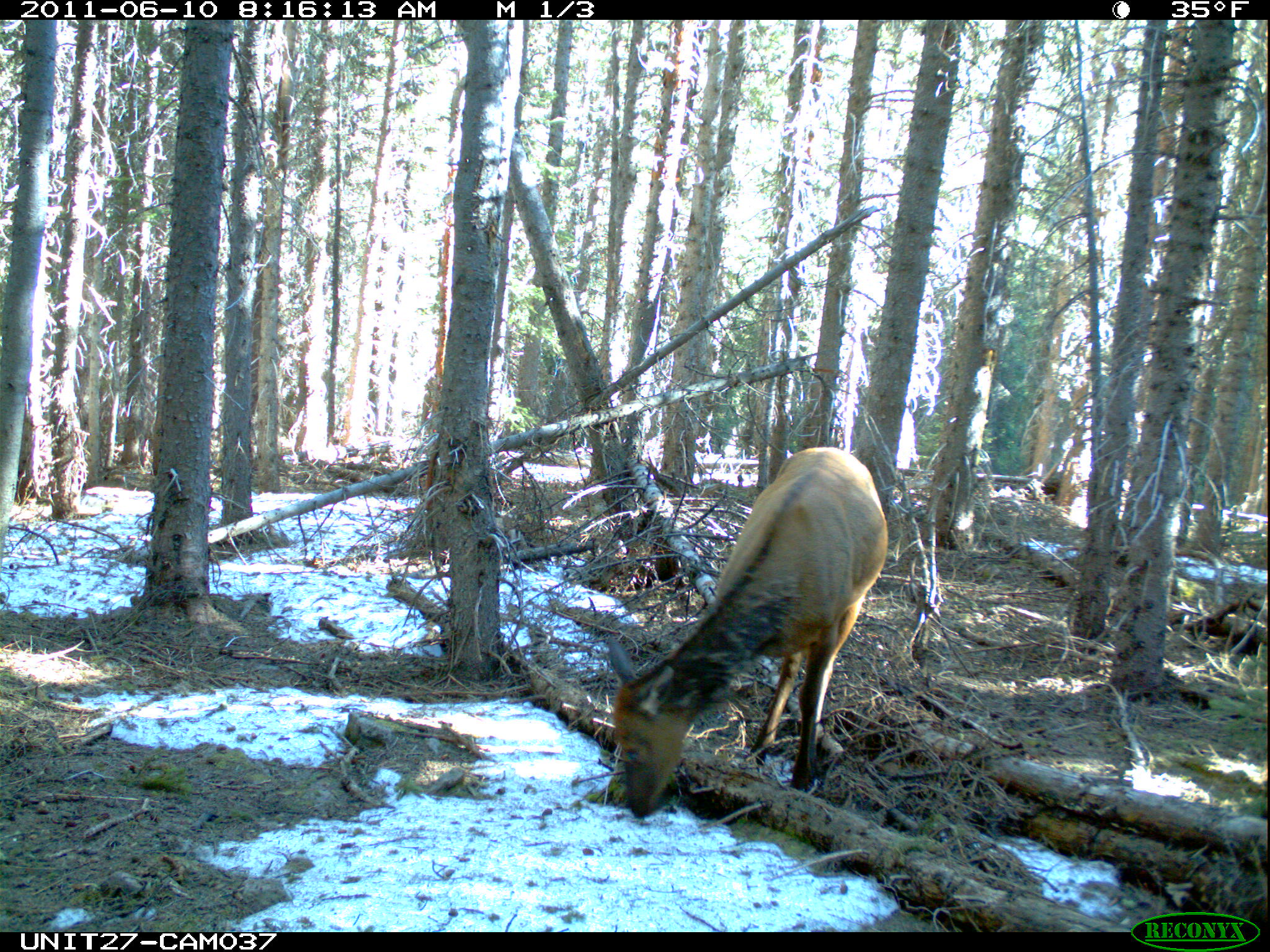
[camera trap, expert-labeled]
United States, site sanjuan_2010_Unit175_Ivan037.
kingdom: Animalia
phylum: Chordata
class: Mammalia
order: Artiodactyla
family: Cervidae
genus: Cervus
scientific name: Cervus elaphus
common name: red deer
Cervus elaphus (red deer).